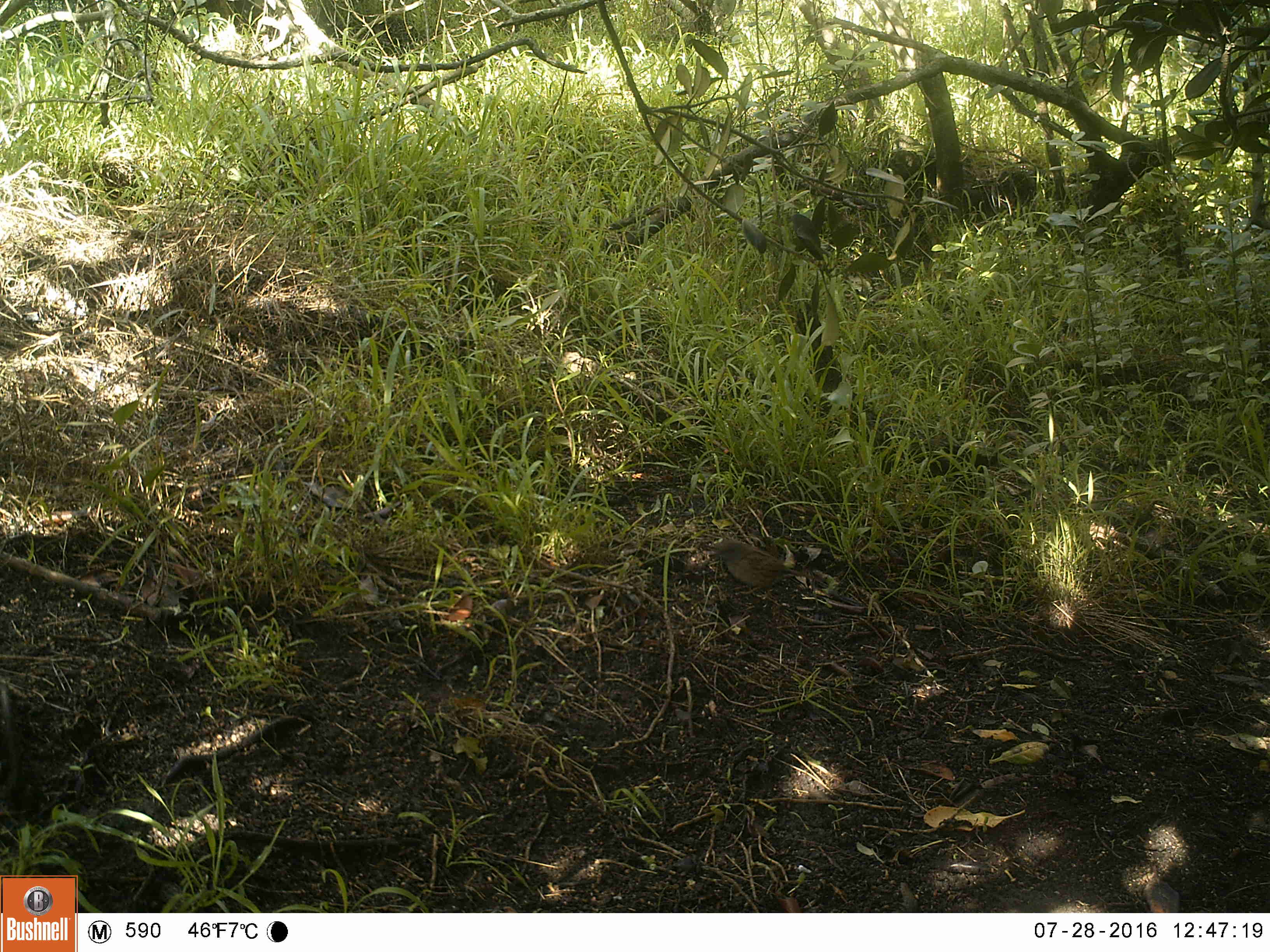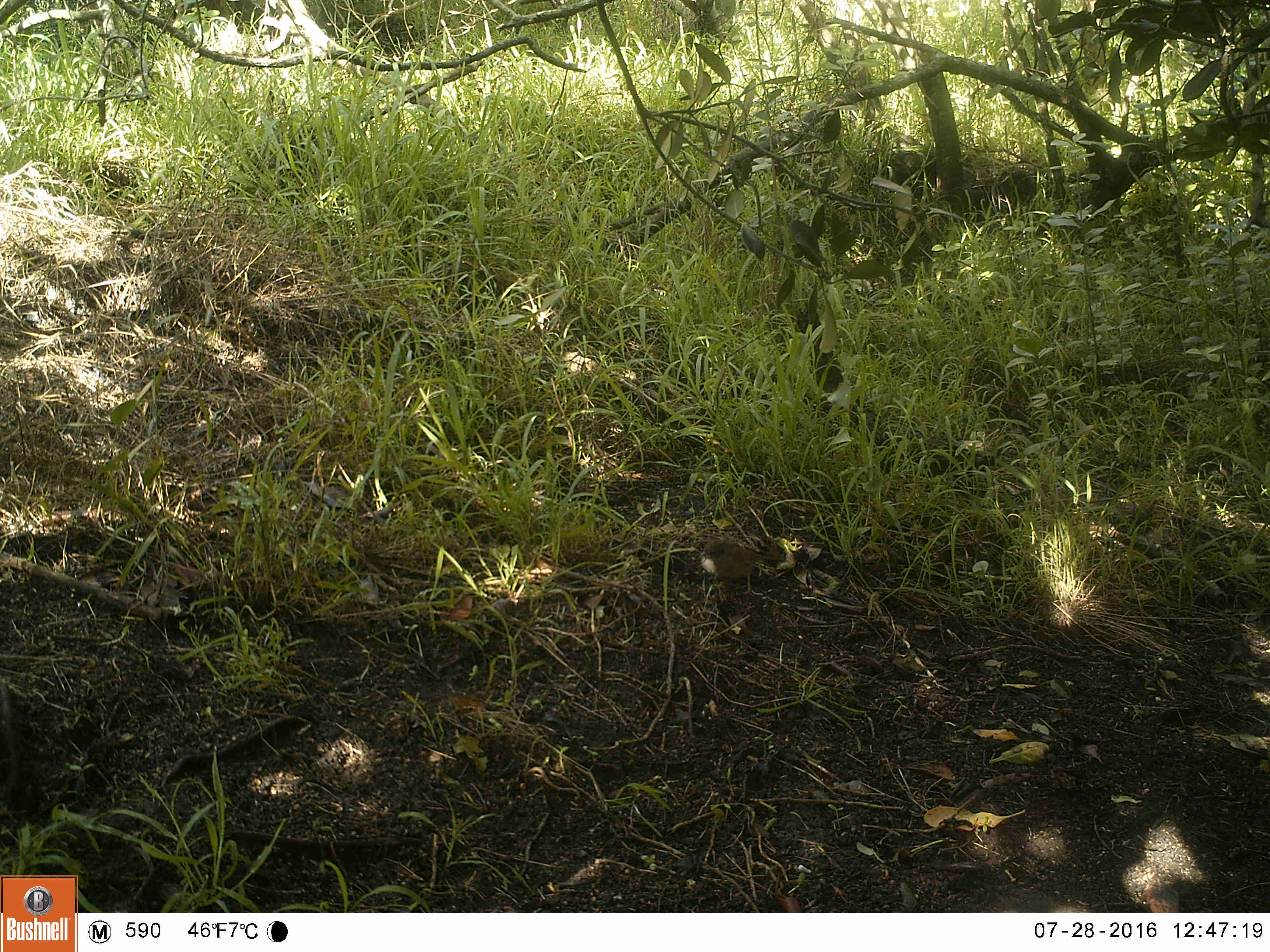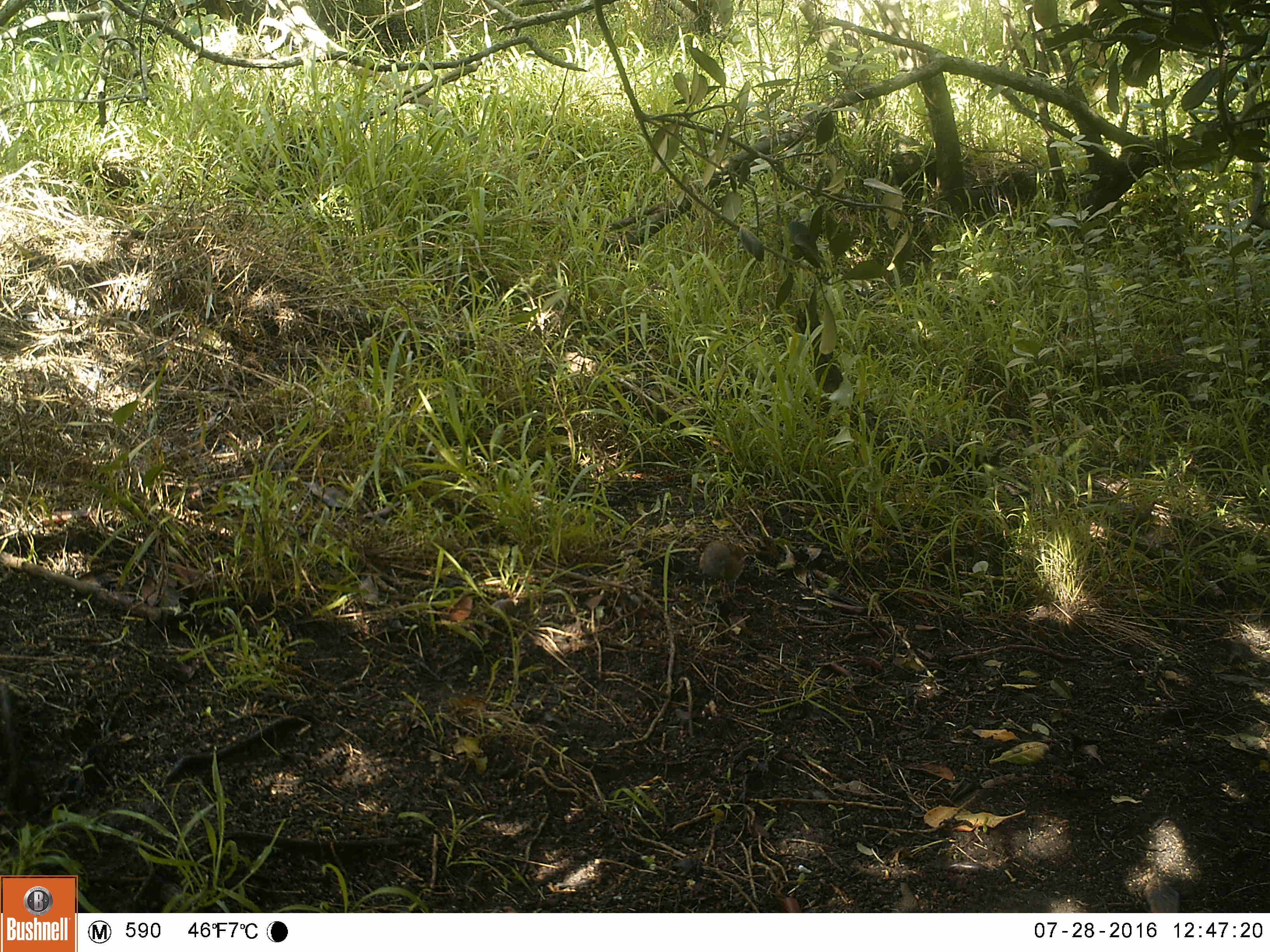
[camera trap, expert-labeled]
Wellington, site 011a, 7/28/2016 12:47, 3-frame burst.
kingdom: Animalia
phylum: Chordata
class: Aves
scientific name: Aves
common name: bird